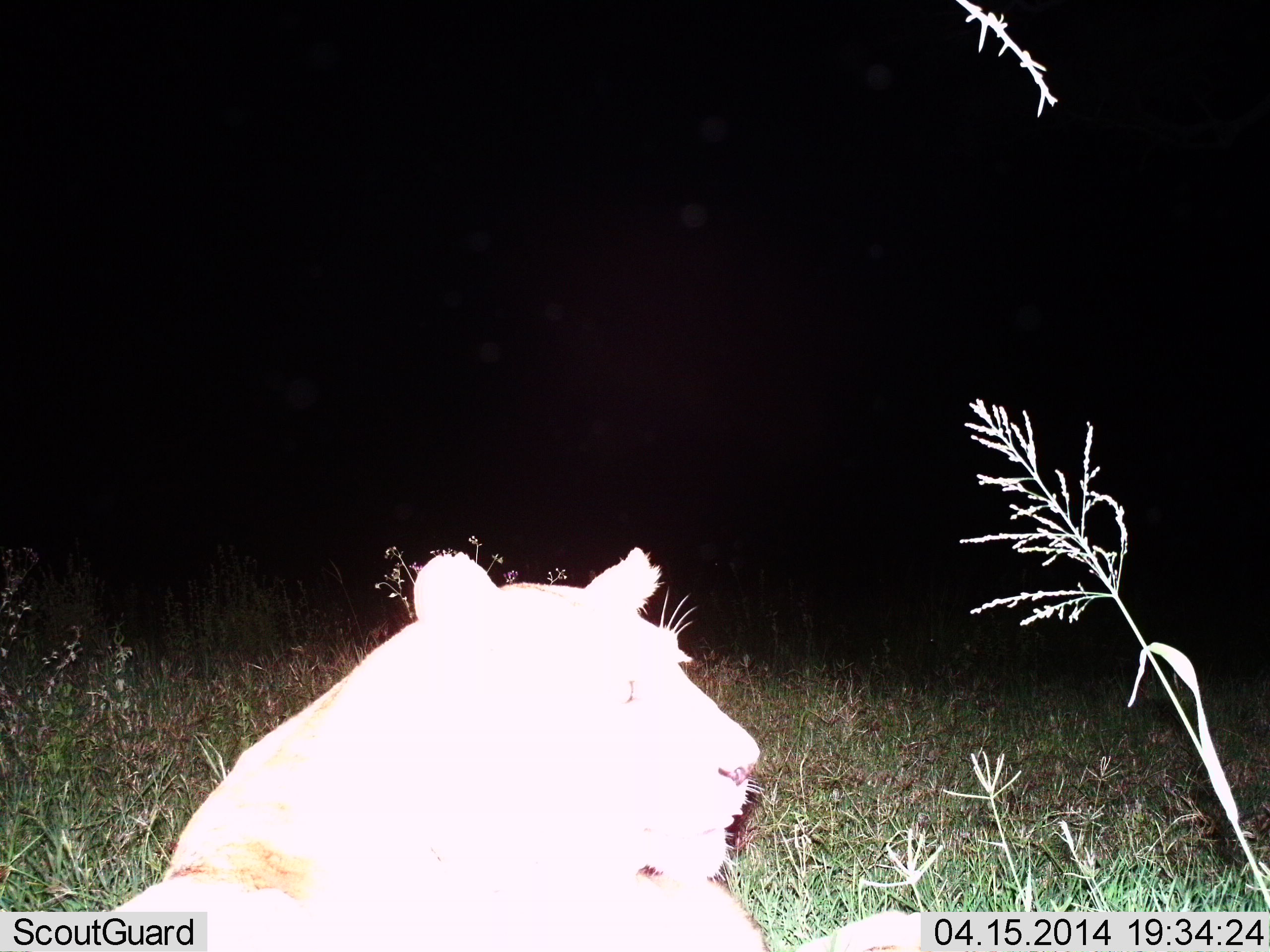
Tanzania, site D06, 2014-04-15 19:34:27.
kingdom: Animalia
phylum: Chordata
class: Mammalia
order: Carnivora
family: Felidae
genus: Panthera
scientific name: Panthera leo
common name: lion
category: lionfemale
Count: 1.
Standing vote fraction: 0%.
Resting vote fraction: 100%.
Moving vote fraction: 0%.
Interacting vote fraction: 0%.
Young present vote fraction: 0%.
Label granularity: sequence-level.